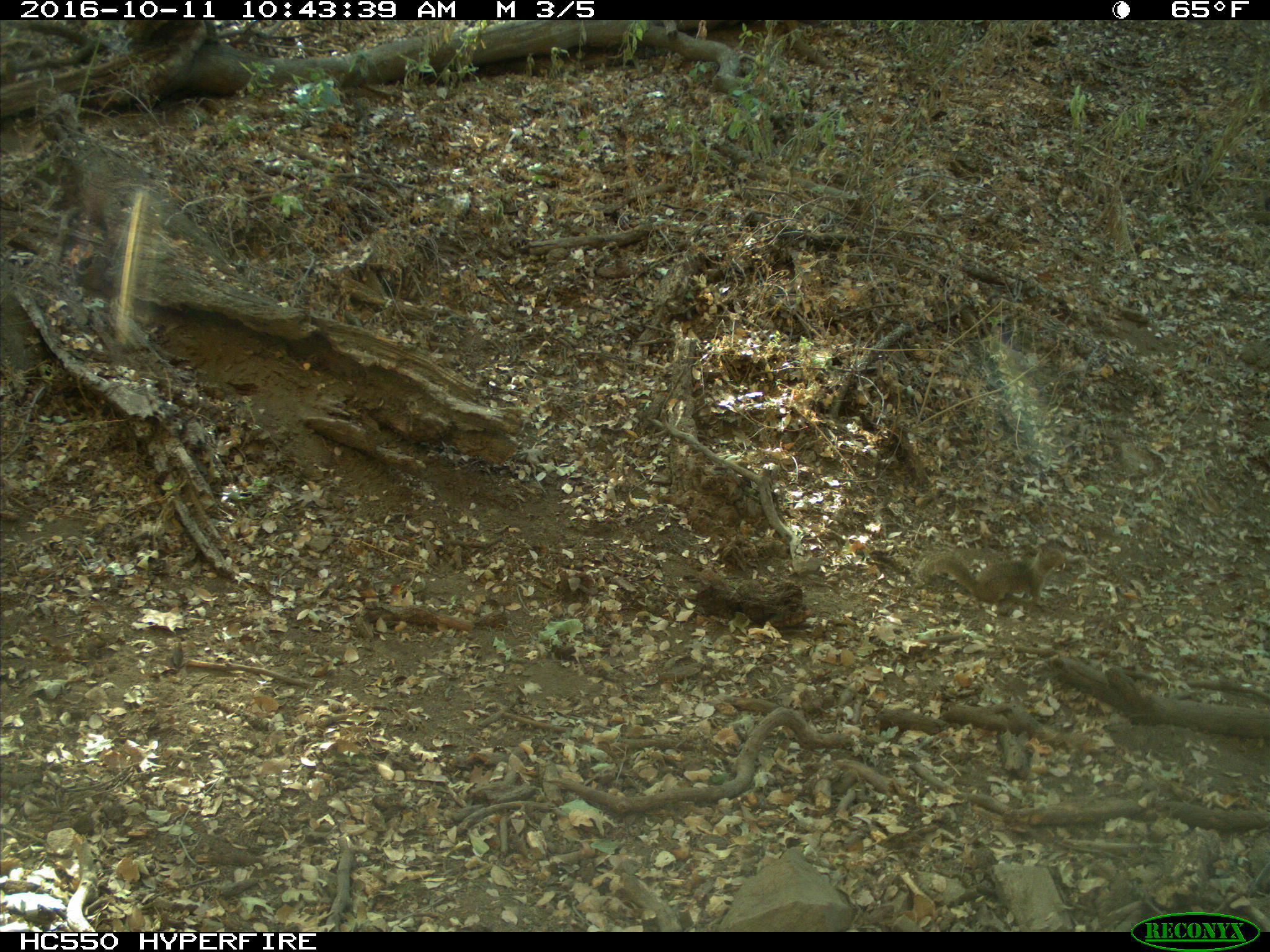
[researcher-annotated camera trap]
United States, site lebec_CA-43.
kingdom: Animalia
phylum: Chordata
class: Mammalia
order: Rodentia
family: Sciuridae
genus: Otospermophilus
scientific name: Otospermophilus beecheyi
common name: california ground squirrel